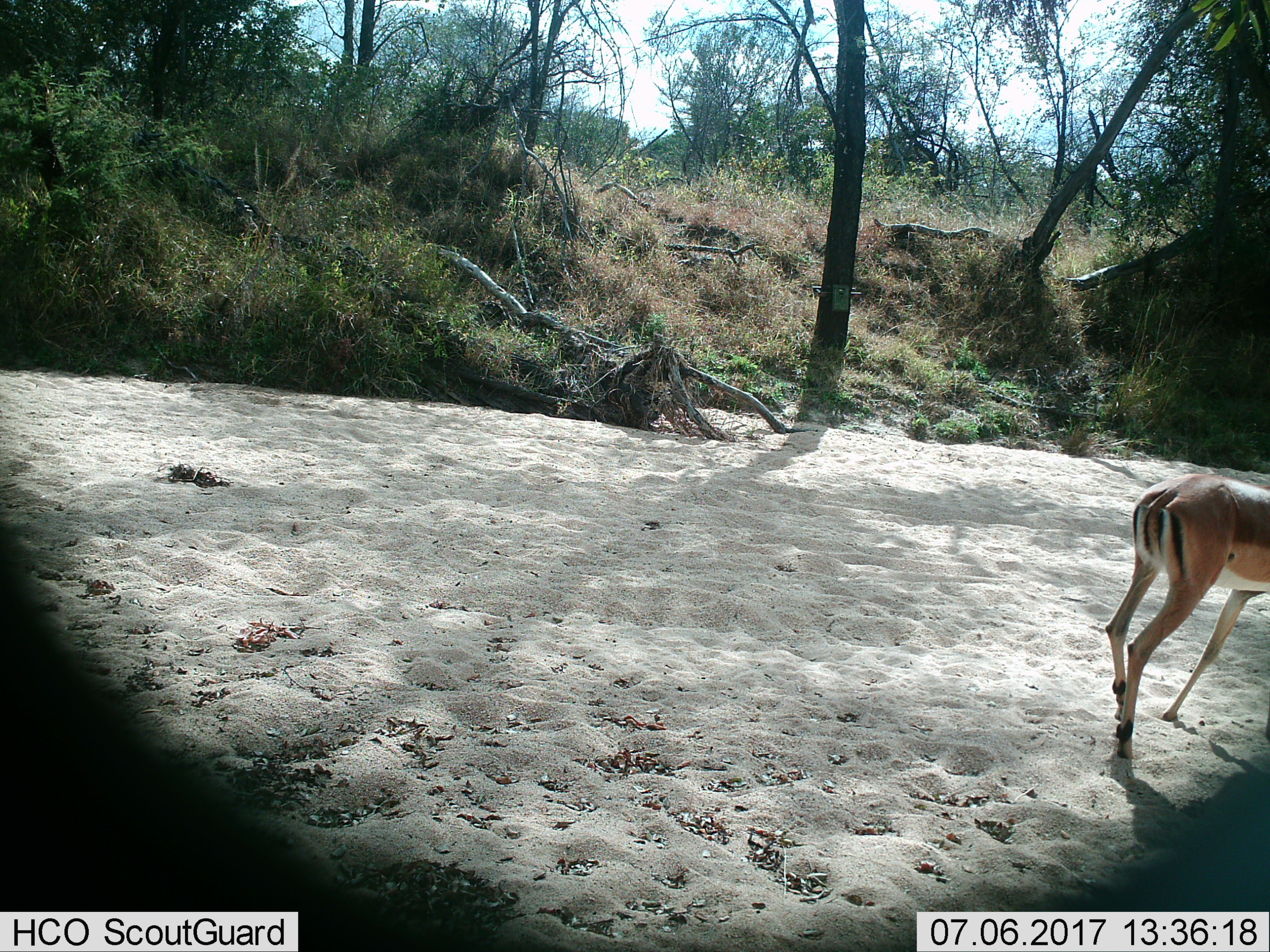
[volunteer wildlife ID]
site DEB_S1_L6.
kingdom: Animalia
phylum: Chordata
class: Mammalia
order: Artiodactyla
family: Bovidae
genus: Aepyceros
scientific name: Aepyceros melampus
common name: impala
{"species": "impala (Aepyceros melampus)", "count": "1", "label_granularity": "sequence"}